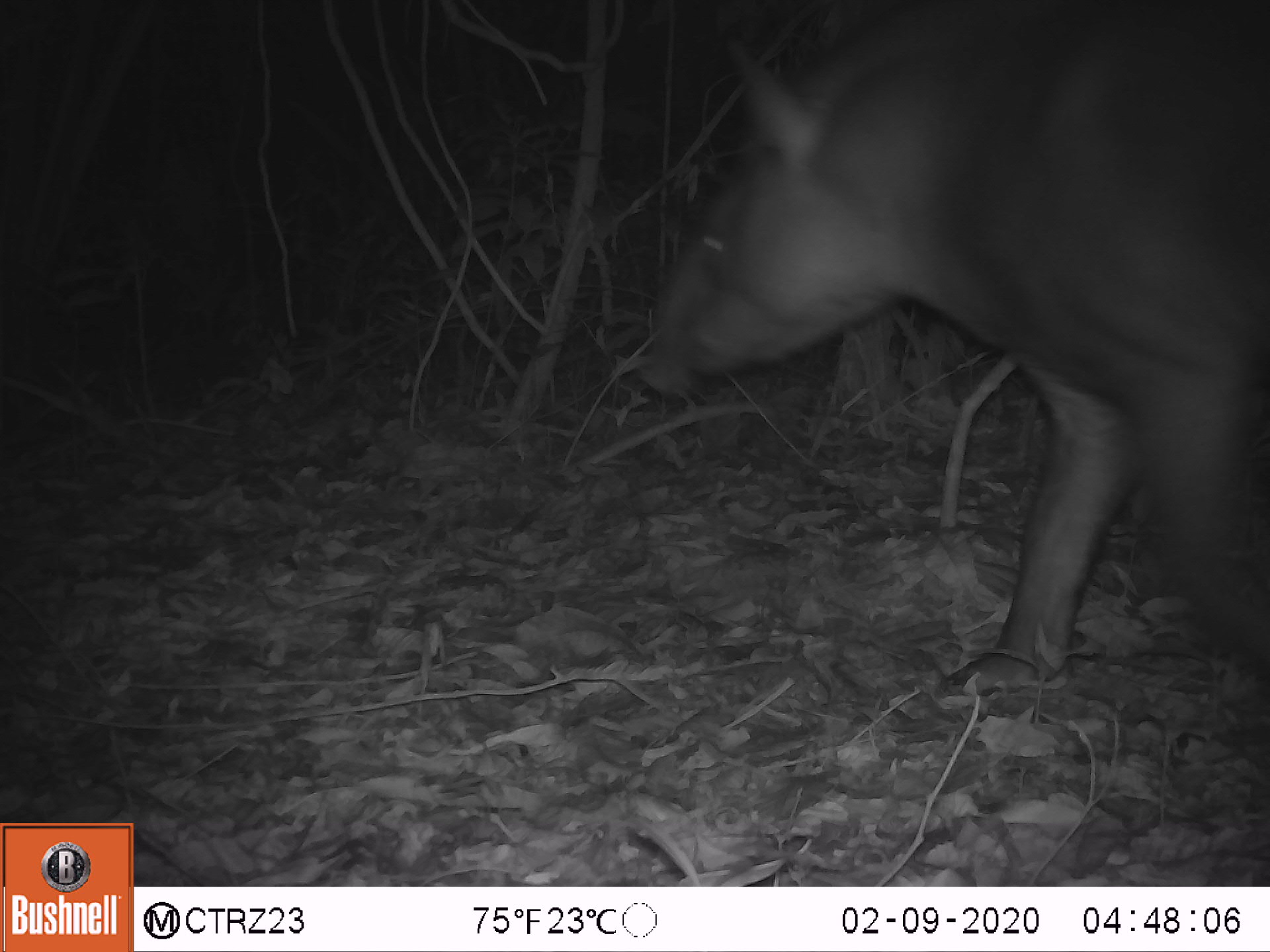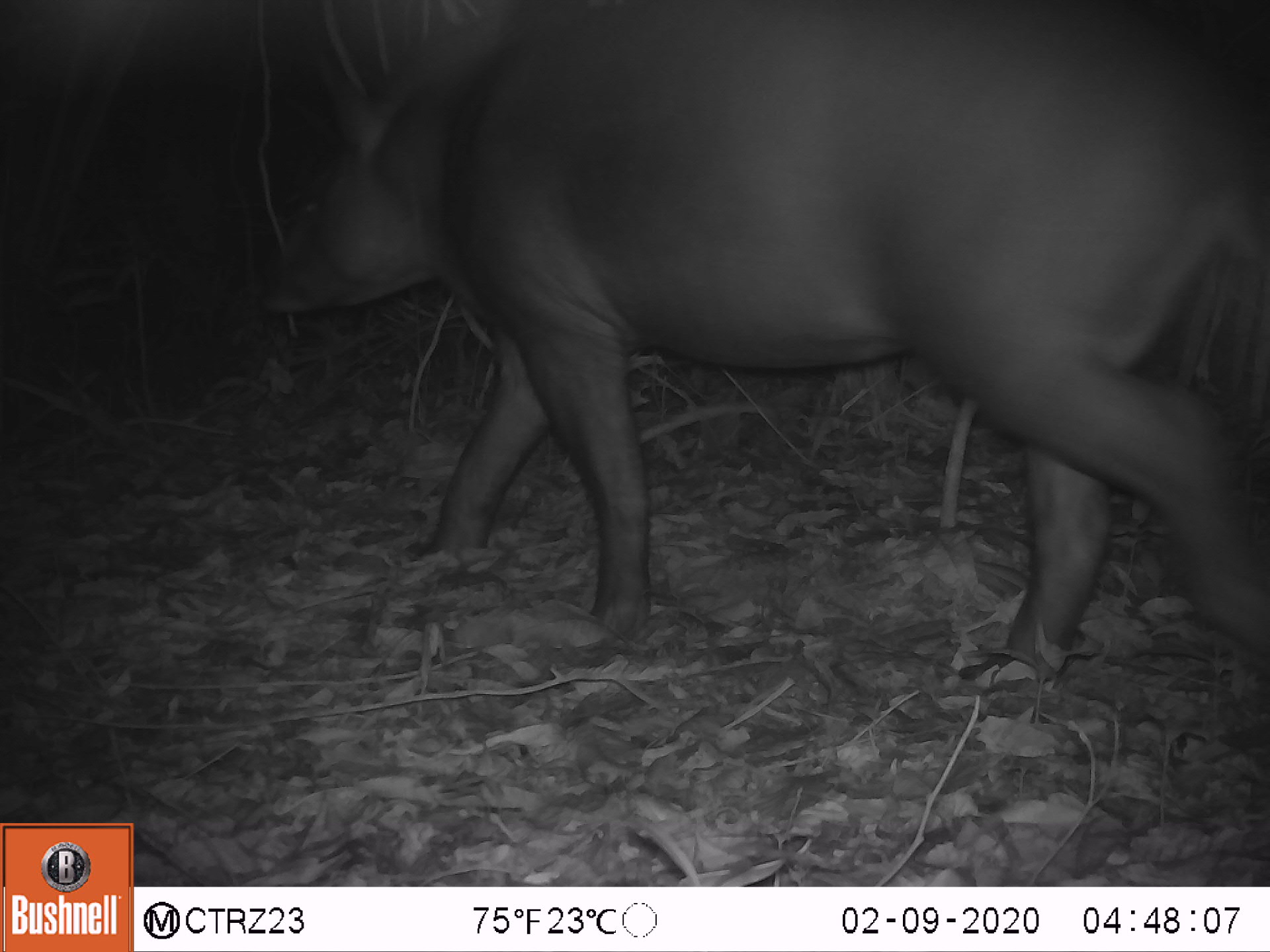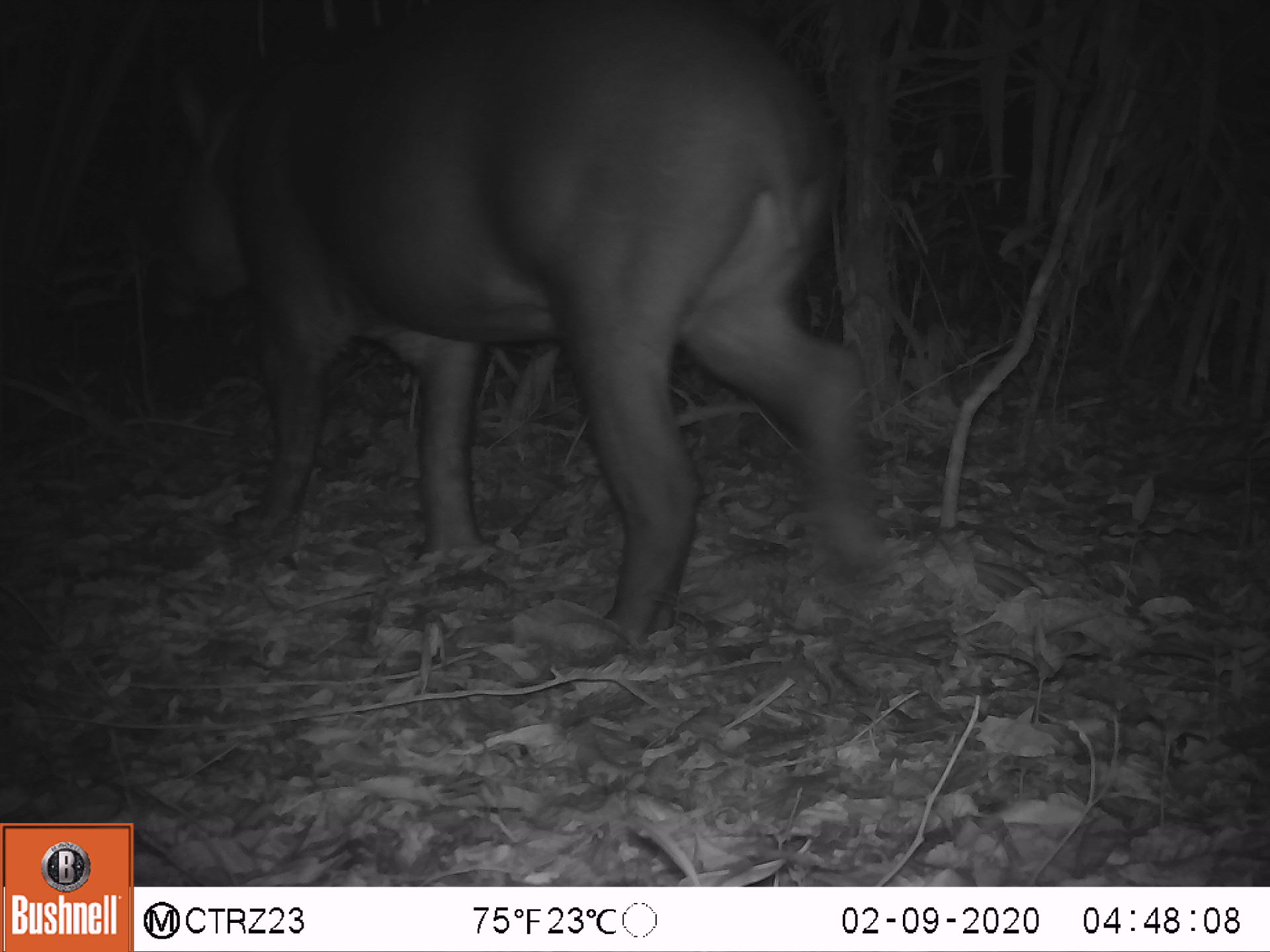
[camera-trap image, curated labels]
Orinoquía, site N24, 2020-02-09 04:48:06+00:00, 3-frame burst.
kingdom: Animalia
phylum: Chordata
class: Mammalia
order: Perissodactyla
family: Tapiridae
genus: Tapirus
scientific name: Tapirus terrestris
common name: lowland tapir